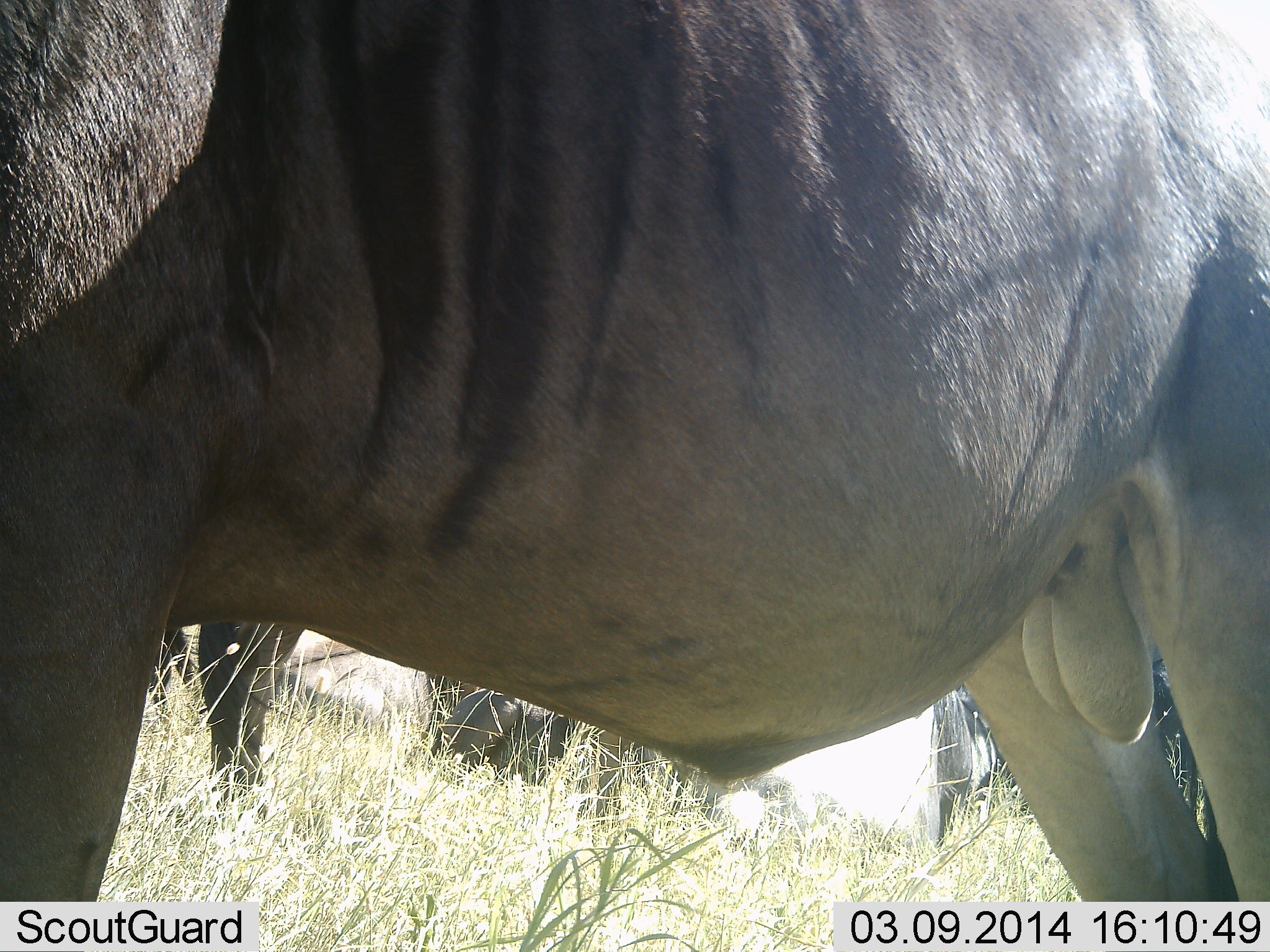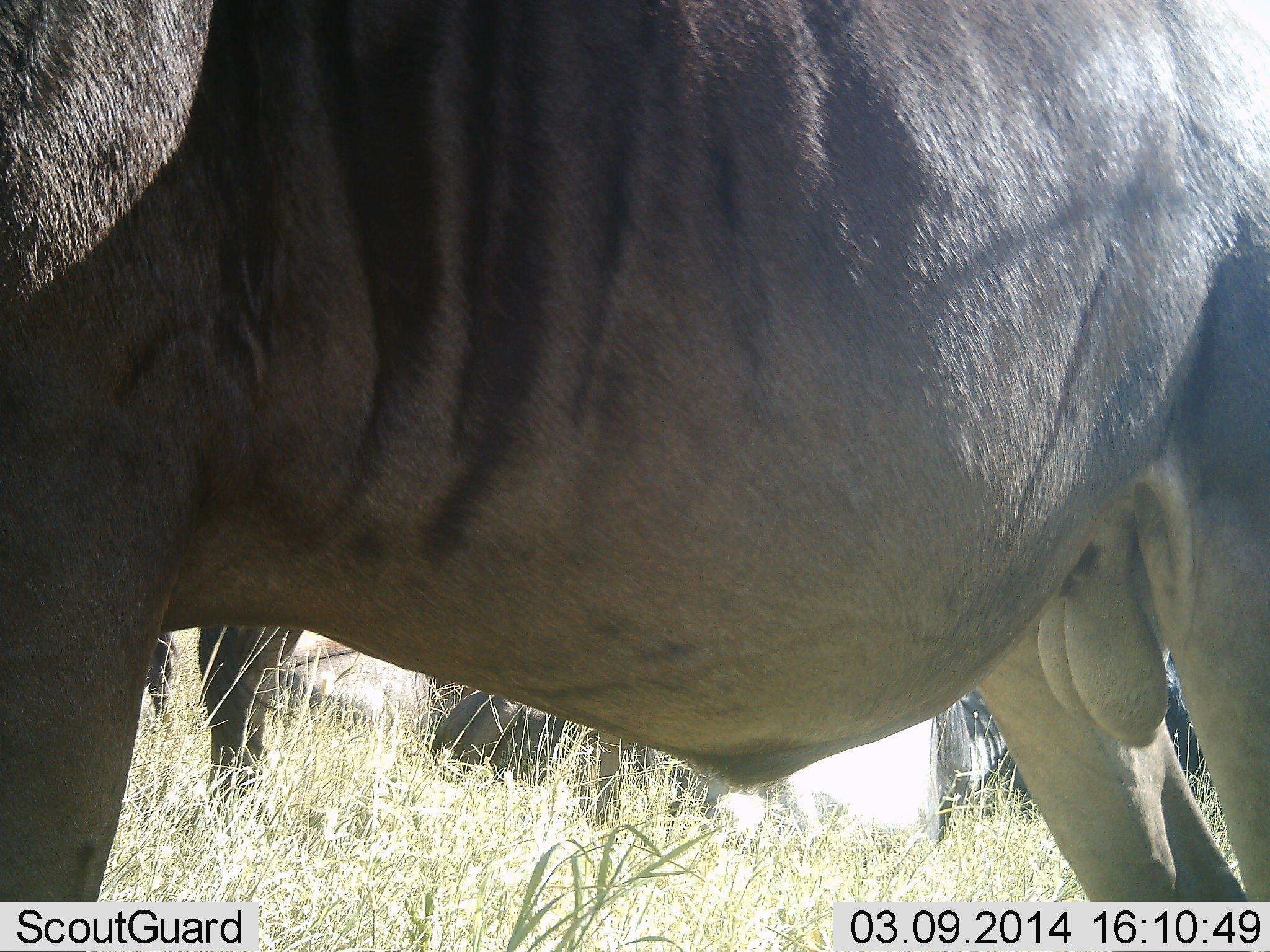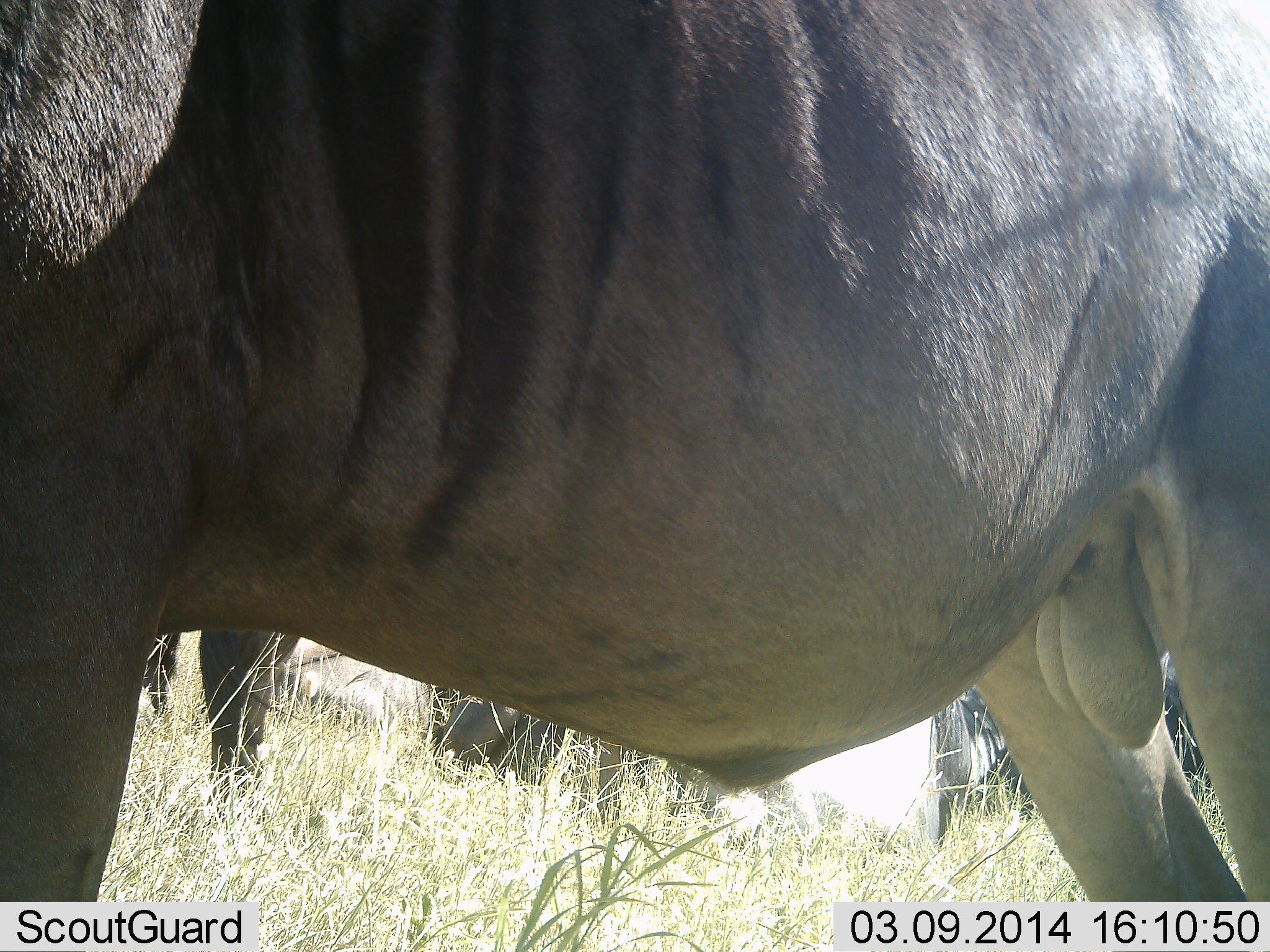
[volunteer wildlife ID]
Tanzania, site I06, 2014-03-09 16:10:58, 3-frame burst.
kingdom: Animalia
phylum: Chordata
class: Mammalia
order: Artiodactyla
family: Bovidae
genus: Connochaetes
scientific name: Connochaetes taurinus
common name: blue wildebeest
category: wildebeest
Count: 3.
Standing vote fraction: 100%.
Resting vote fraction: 40%.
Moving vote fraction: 0%.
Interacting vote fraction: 10%.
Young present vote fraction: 0%.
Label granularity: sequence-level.